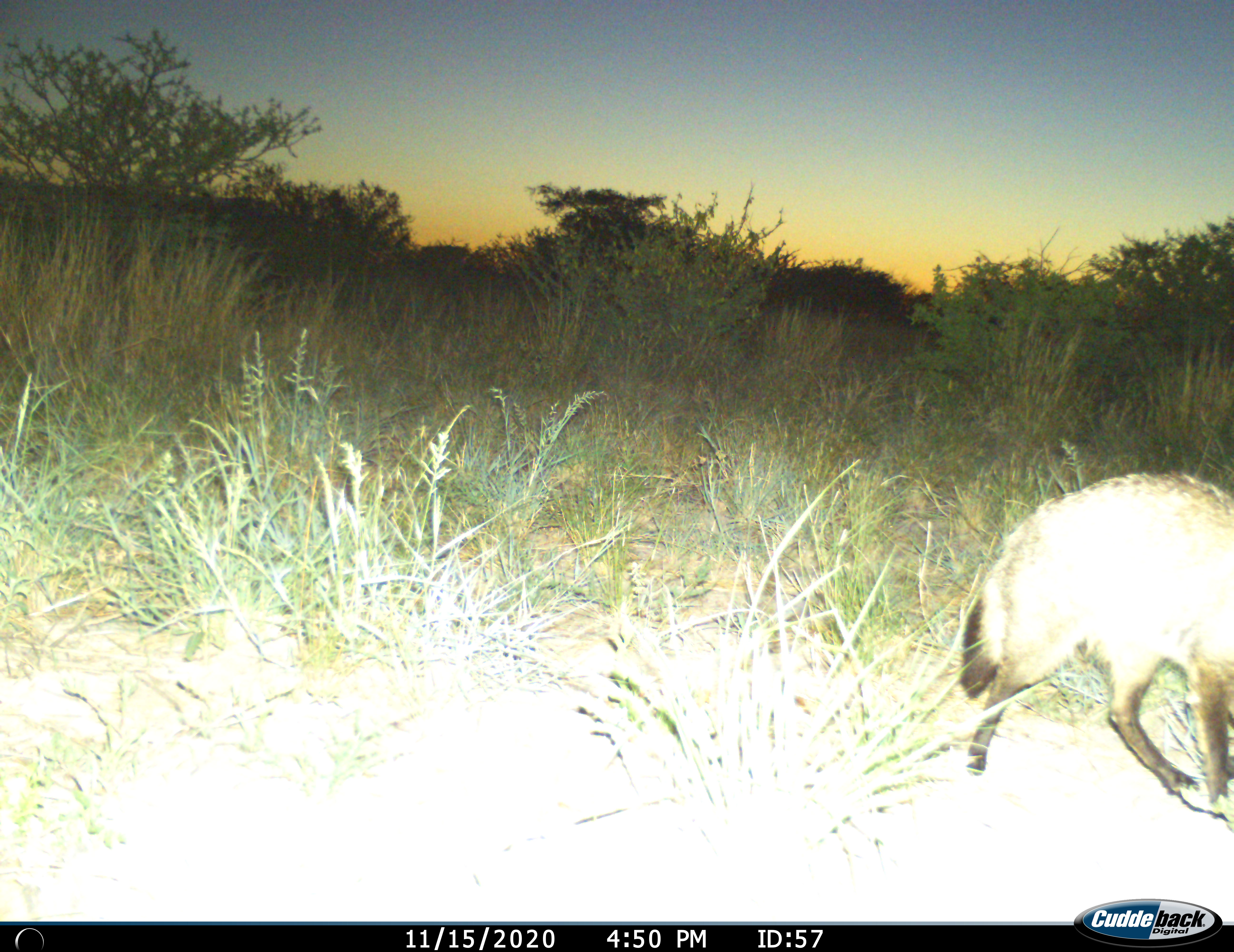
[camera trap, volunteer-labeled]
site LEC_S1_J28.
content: unidentified animal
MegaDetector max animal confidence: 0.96